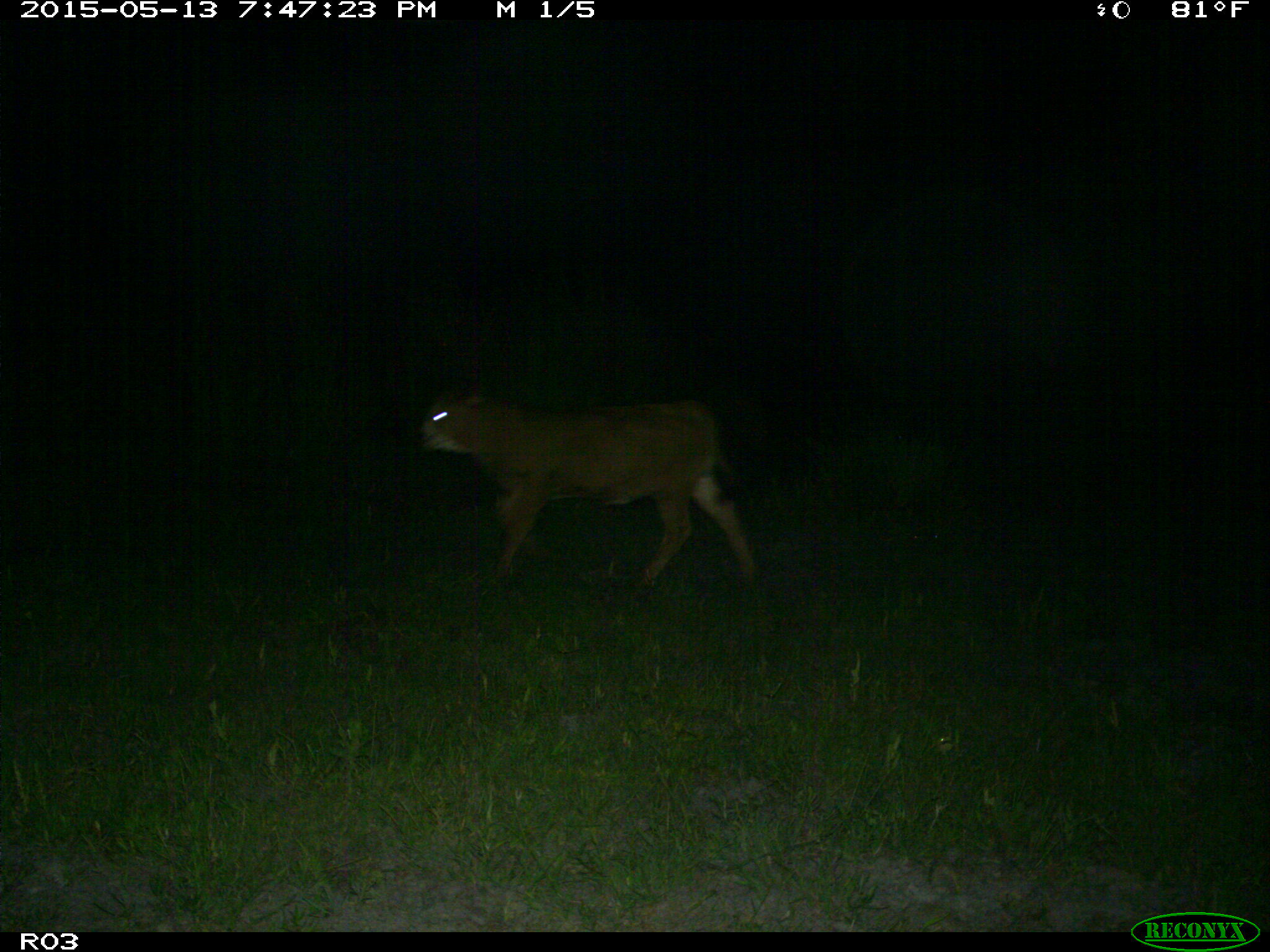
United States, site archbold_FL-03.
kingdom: Animalia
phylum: Chordata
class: Mammalia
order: Artiodactyla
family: Bovidae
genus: Bos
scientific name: Bos taurus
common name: domestic cow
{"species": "Bos taurus (domestic cow)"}